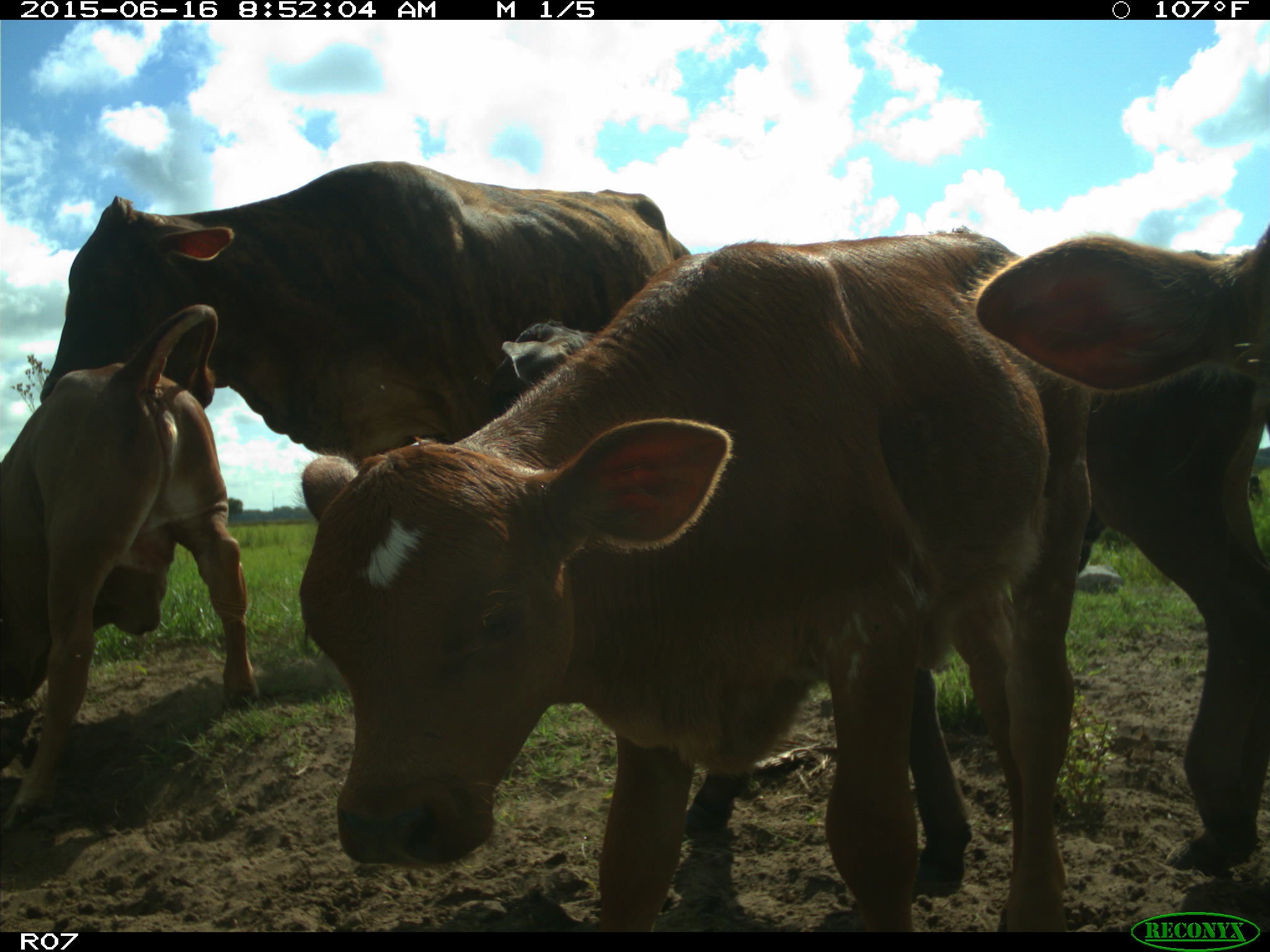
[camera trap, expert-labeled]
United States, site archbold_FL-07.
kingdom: Animalia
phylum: Chordata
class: Mammalia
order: Artiodactyla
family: Bovidae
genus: Bos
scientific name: Bos taurus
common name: domestic cow